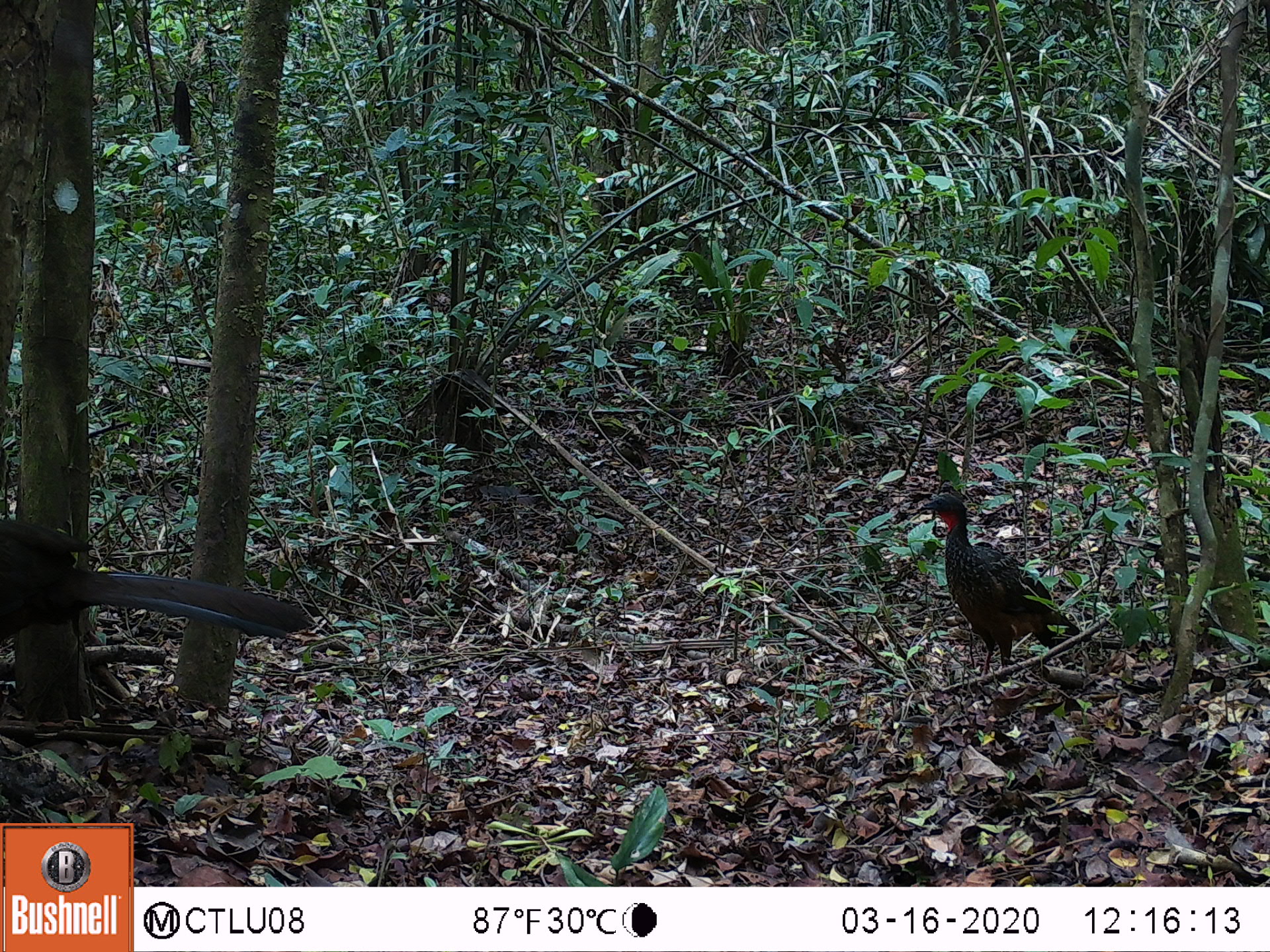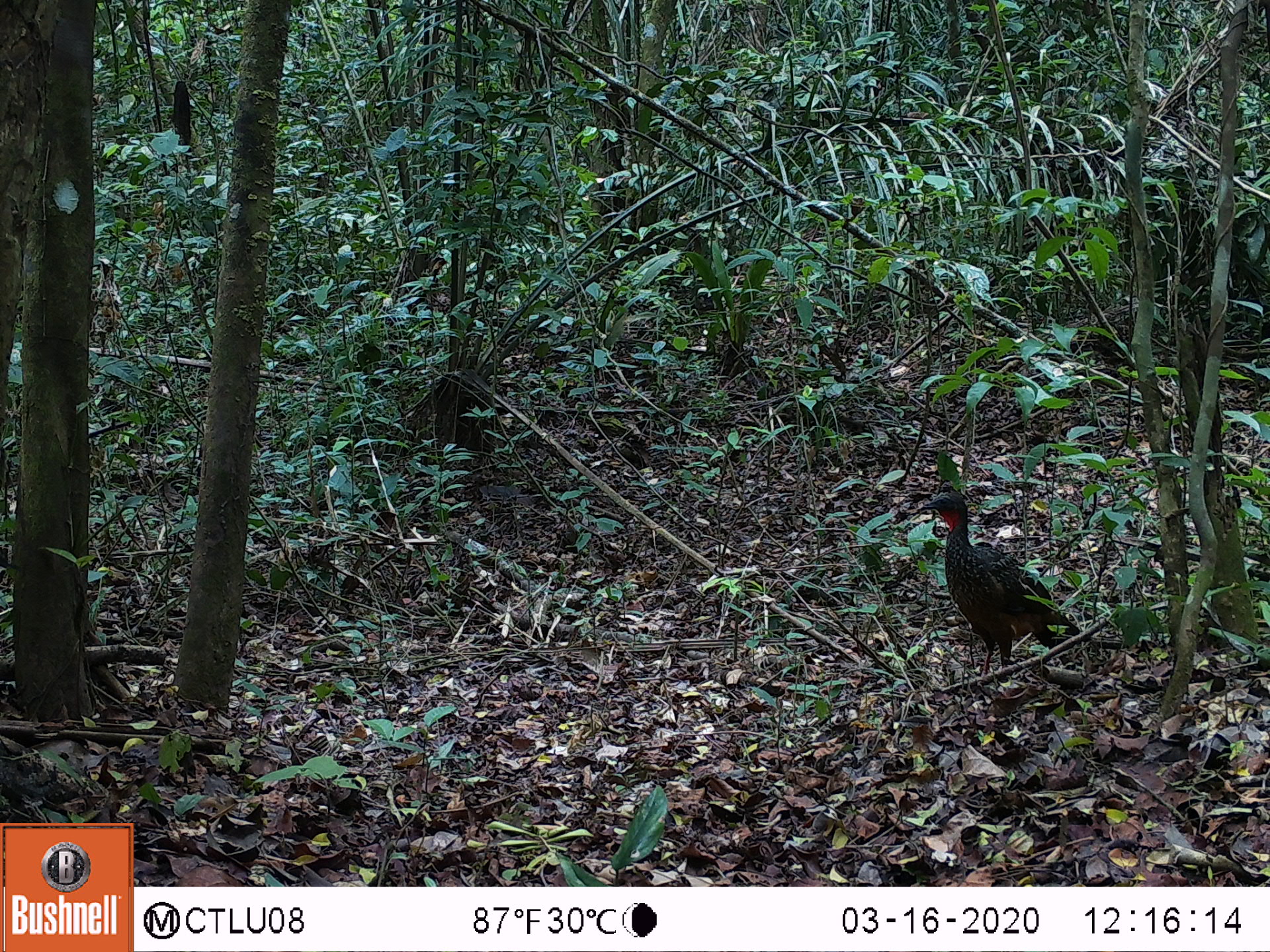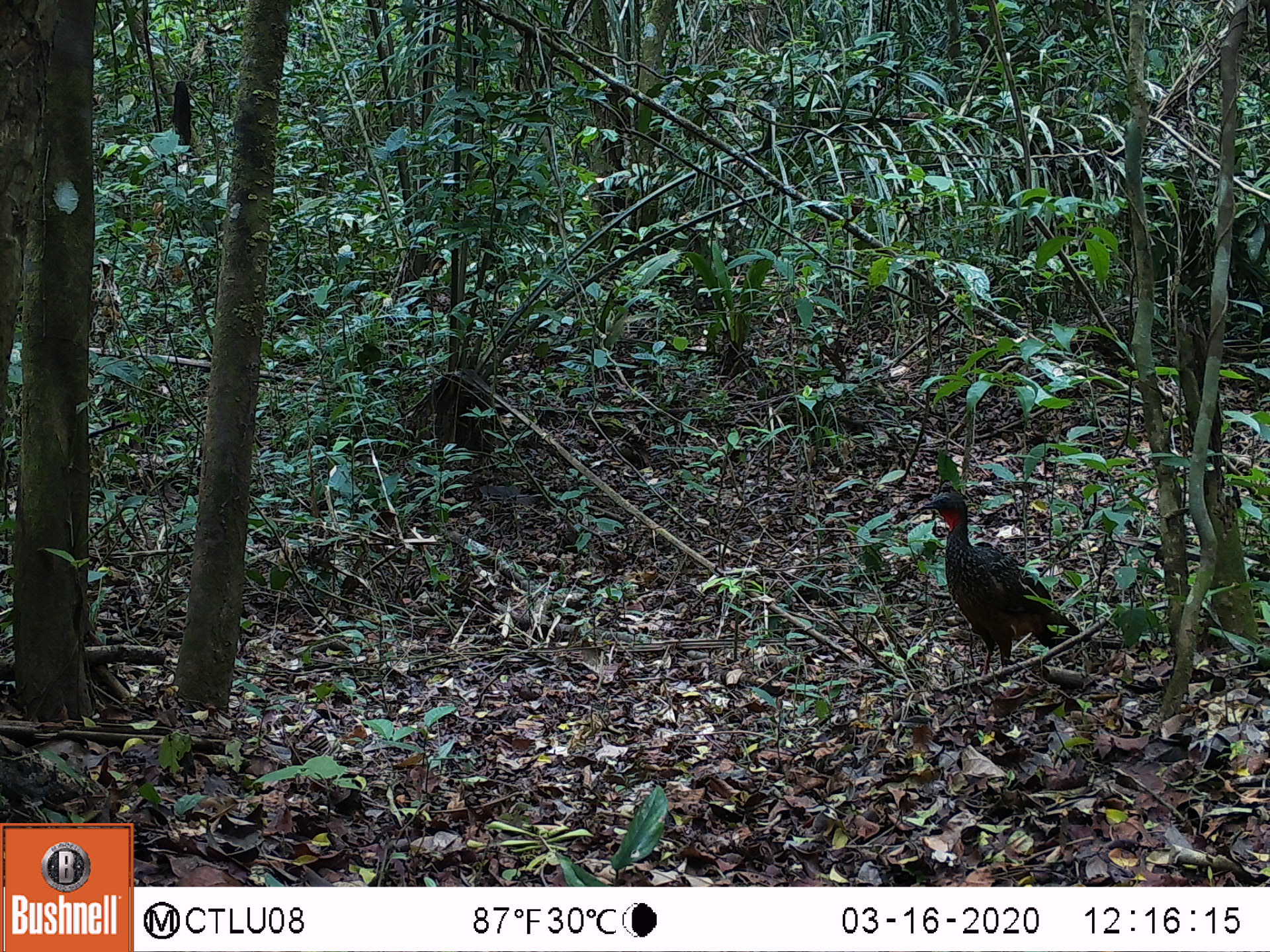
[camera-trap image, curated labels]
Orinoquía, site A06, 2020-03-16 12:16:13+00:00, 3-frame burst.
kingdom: Animalia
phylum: Chordata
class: Aves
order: Galliformes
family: Cracidae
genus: Penelope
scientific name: Penelope jacquacu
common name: spix's guan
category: spixs guan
Spixs guan (spix's guan) (Penelope jacquacu).